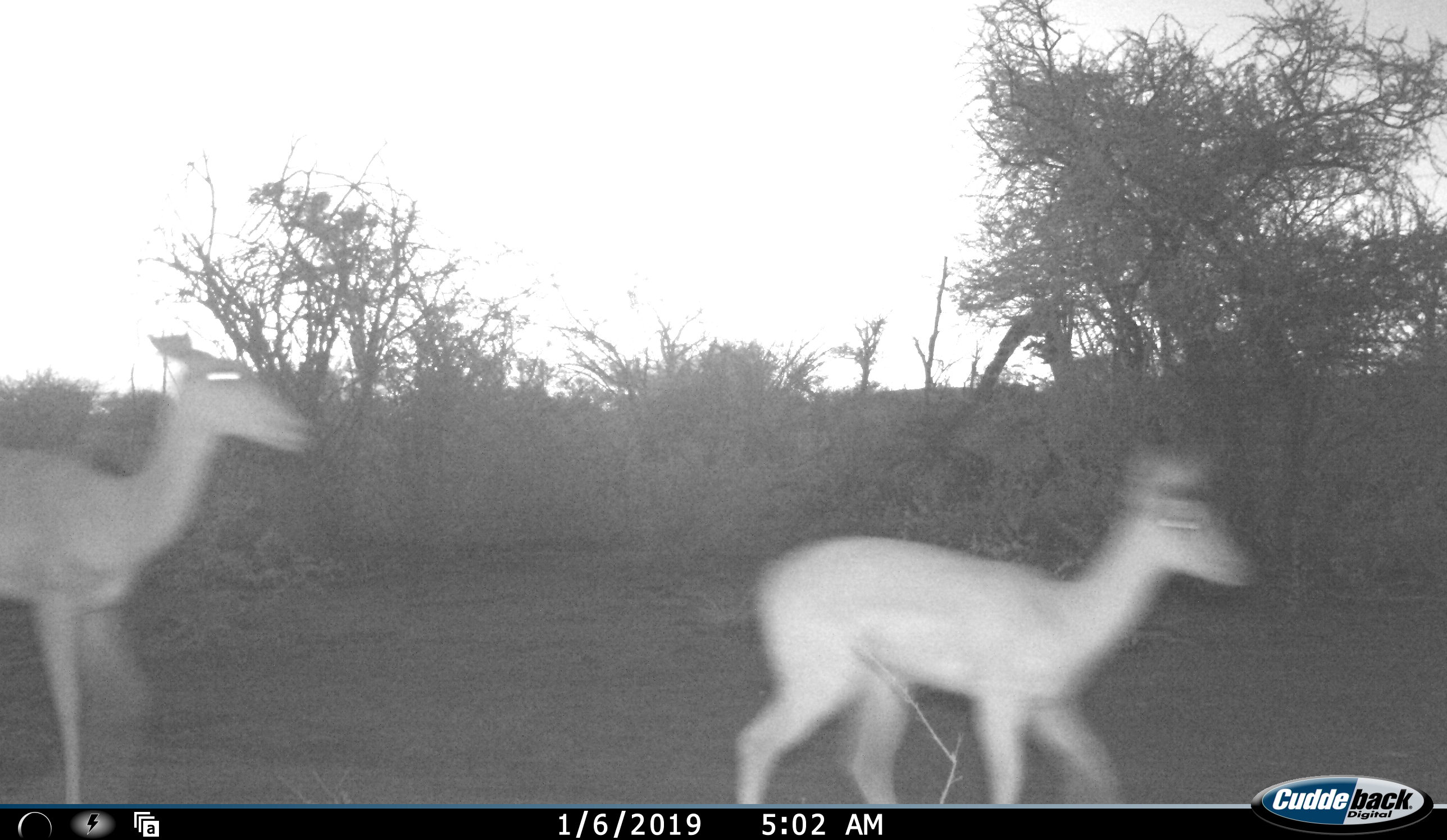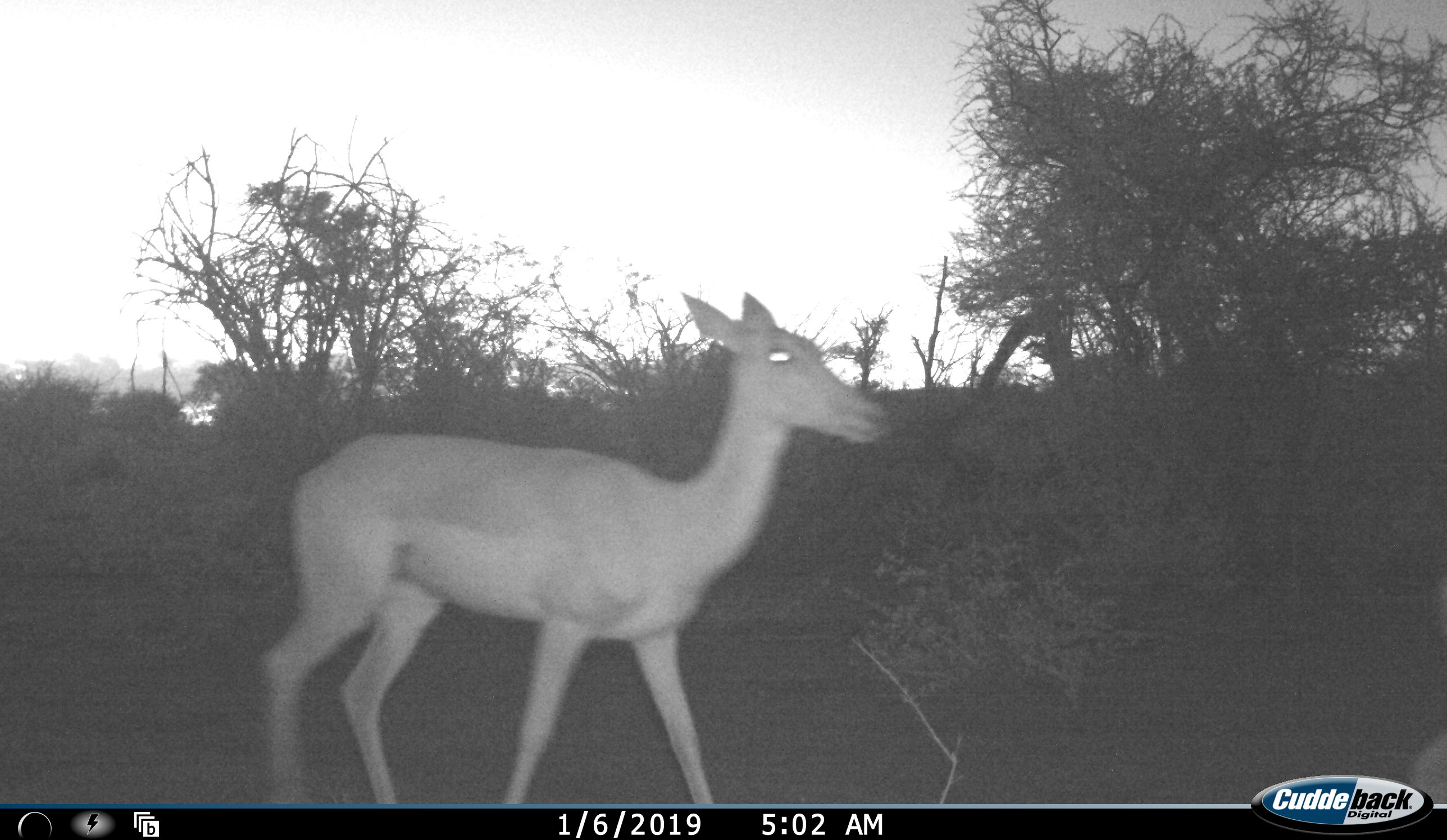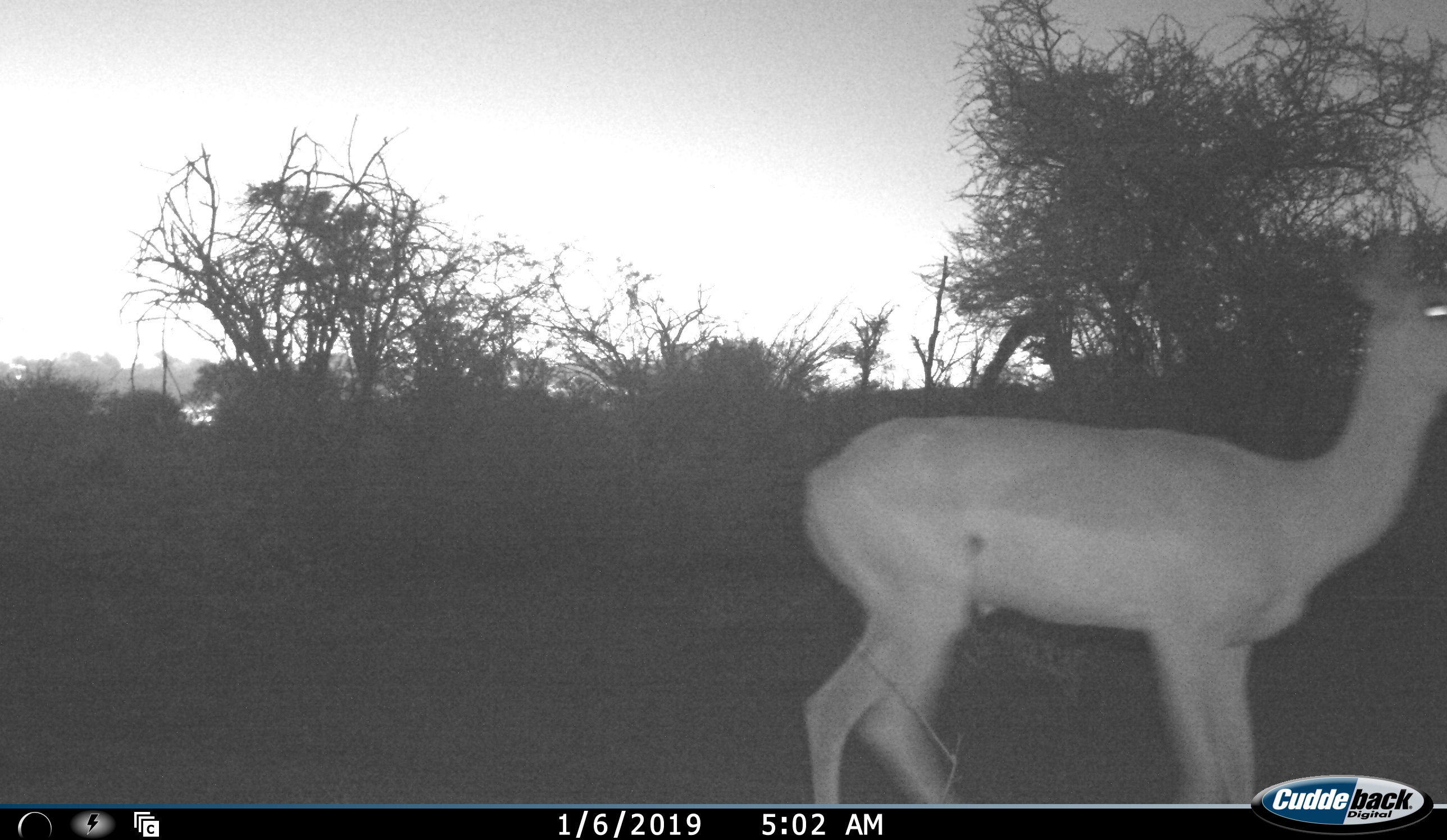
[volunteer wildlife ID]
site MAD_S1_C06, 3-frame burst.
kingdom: Animalia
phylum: Chordata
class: Mammalia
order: Artiodactyla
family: Bovidae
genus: Aepyceros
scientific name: Aepyceros melampus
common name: impala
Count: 2.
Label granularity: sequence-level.